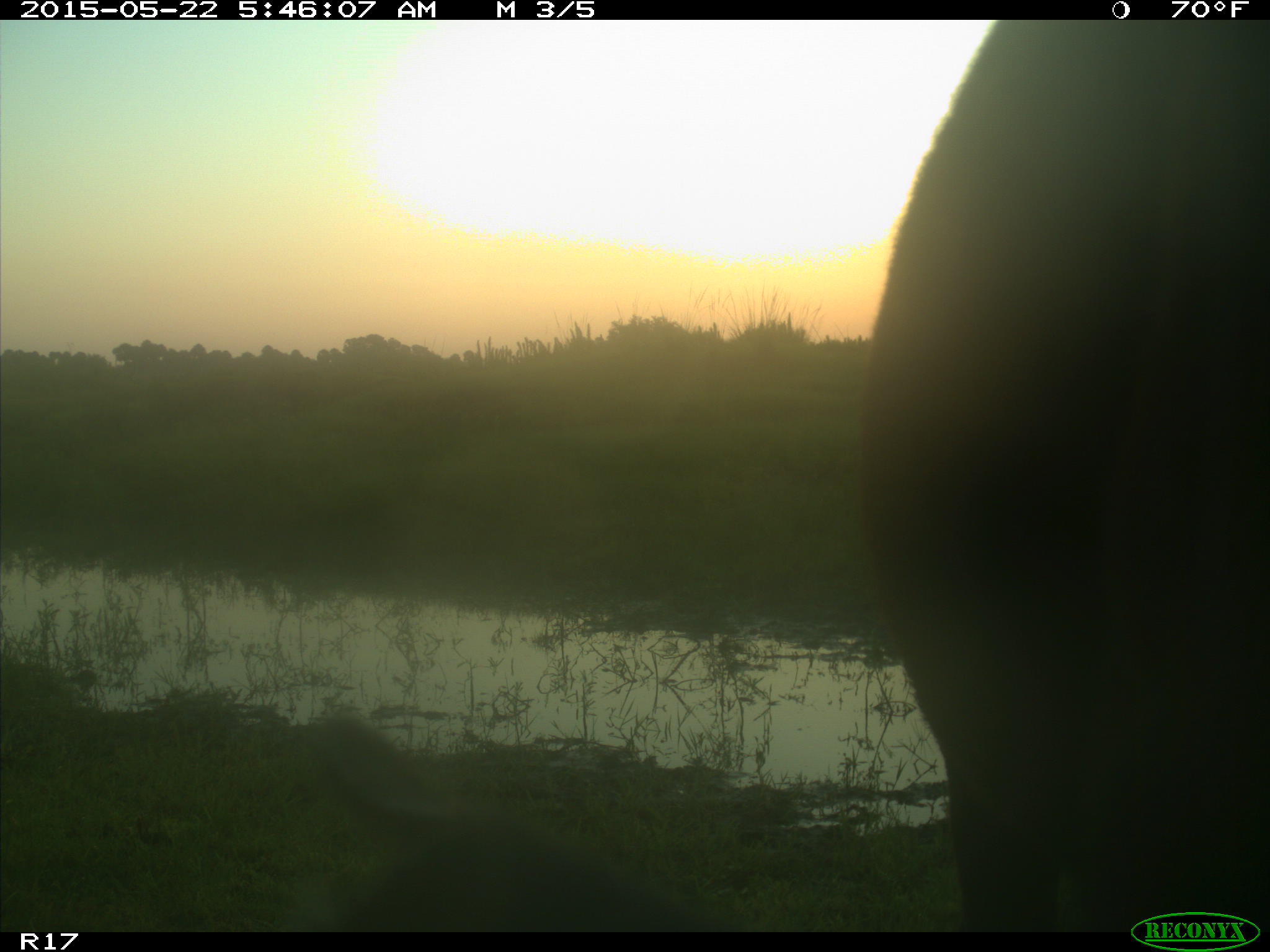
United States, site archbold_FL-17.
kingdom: Animalia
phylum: Chordata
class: Mammalia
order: Artiodactyla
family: Bovidae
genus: Bos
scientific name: Bos taurus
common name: domestic cow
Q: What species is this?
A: Bos taurus (domestic cow).